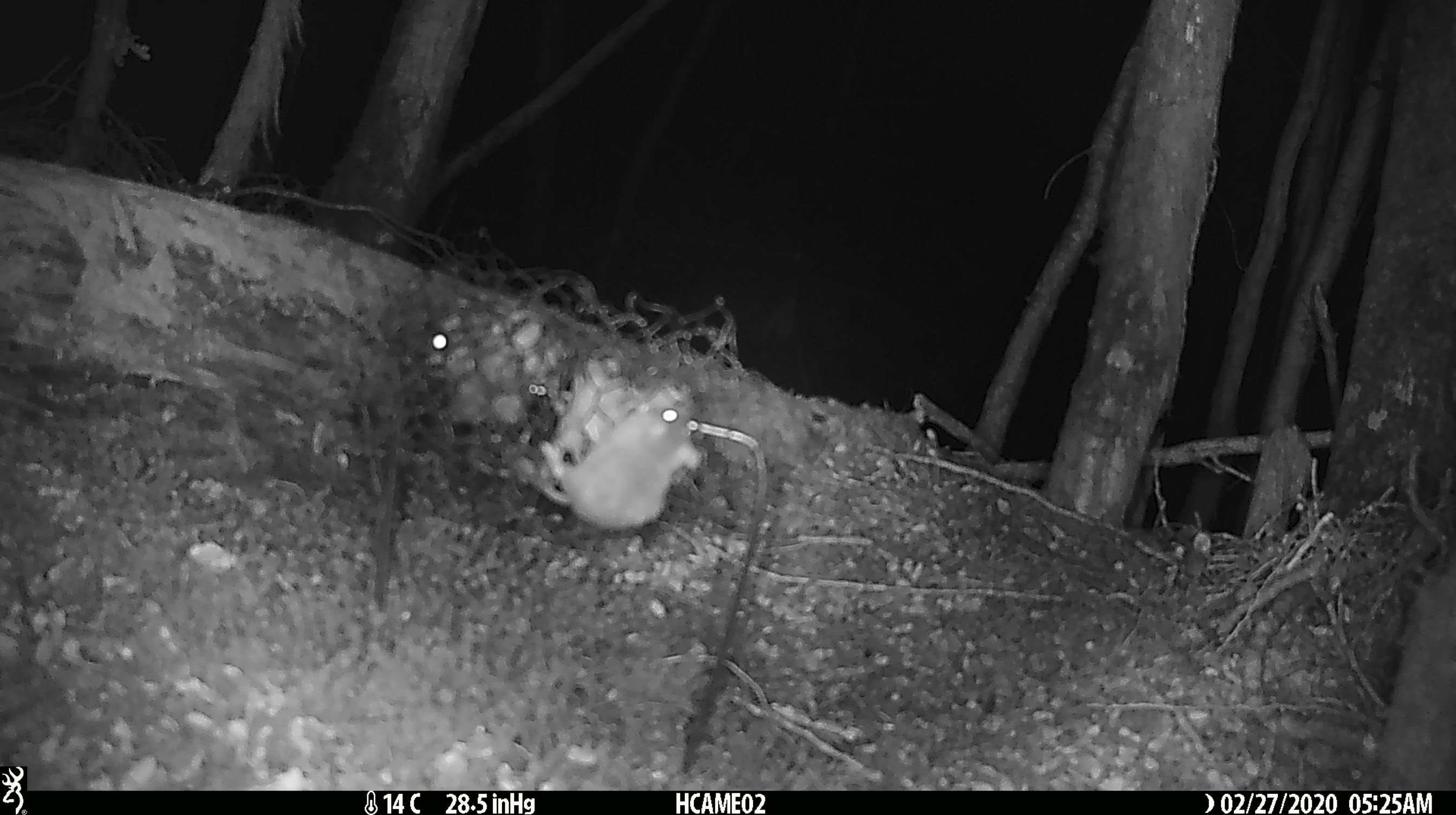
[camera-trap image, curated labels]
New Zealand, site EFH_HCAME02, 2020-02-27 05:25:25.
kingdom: Animalia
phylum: Chordata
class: Mammalia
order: Rodentia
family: Muridae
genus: Mus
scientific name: Mus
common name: mouse